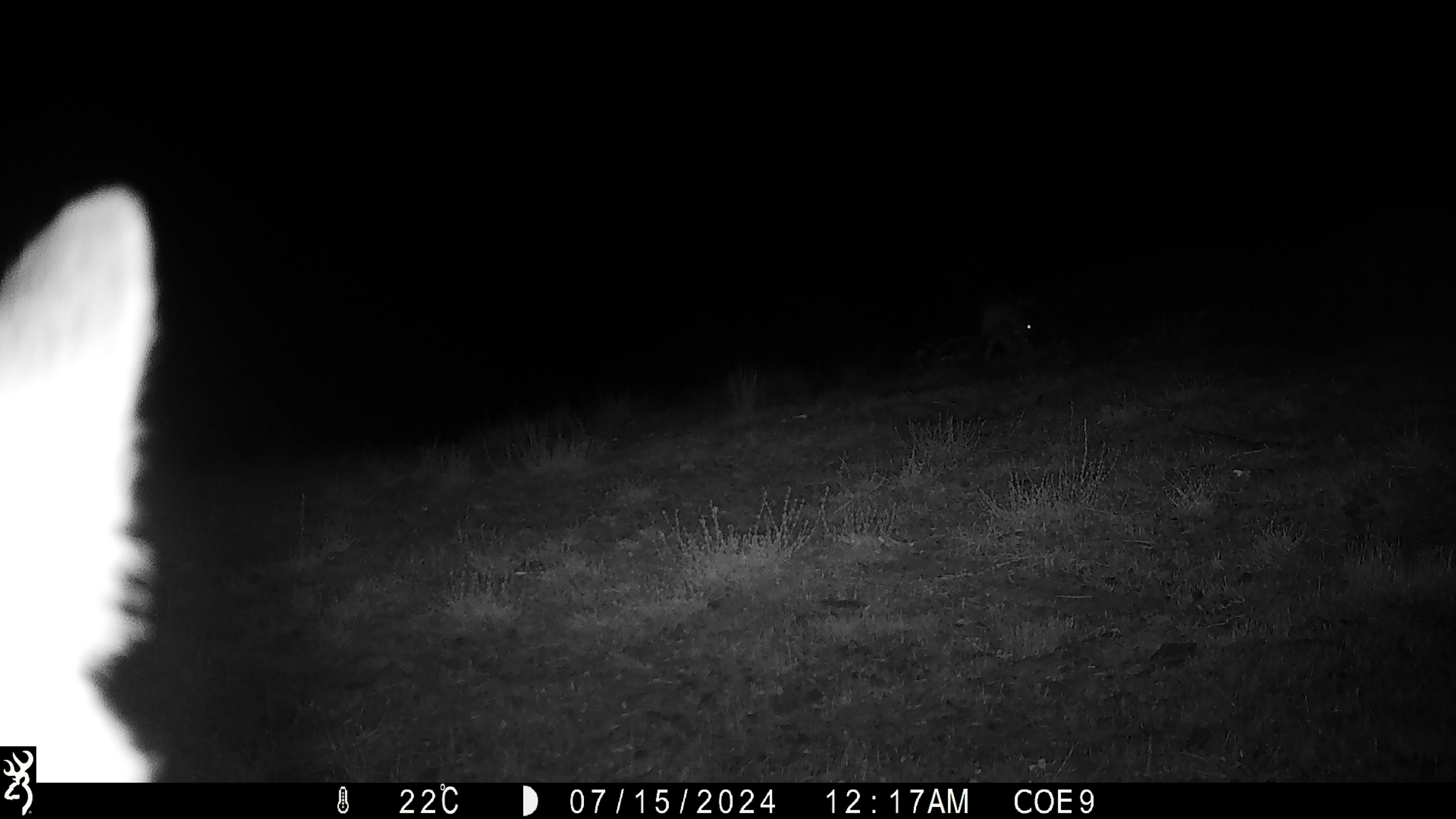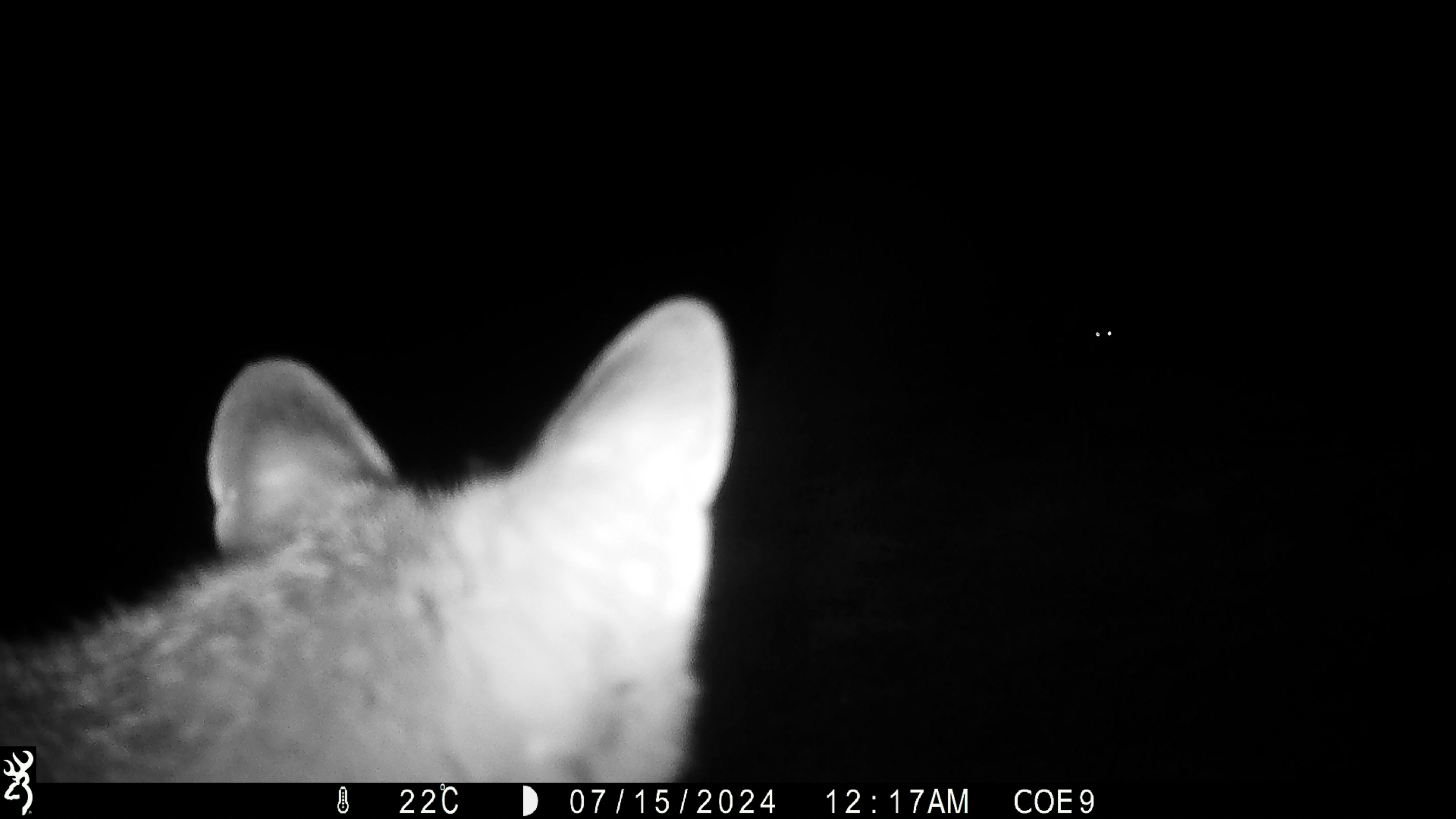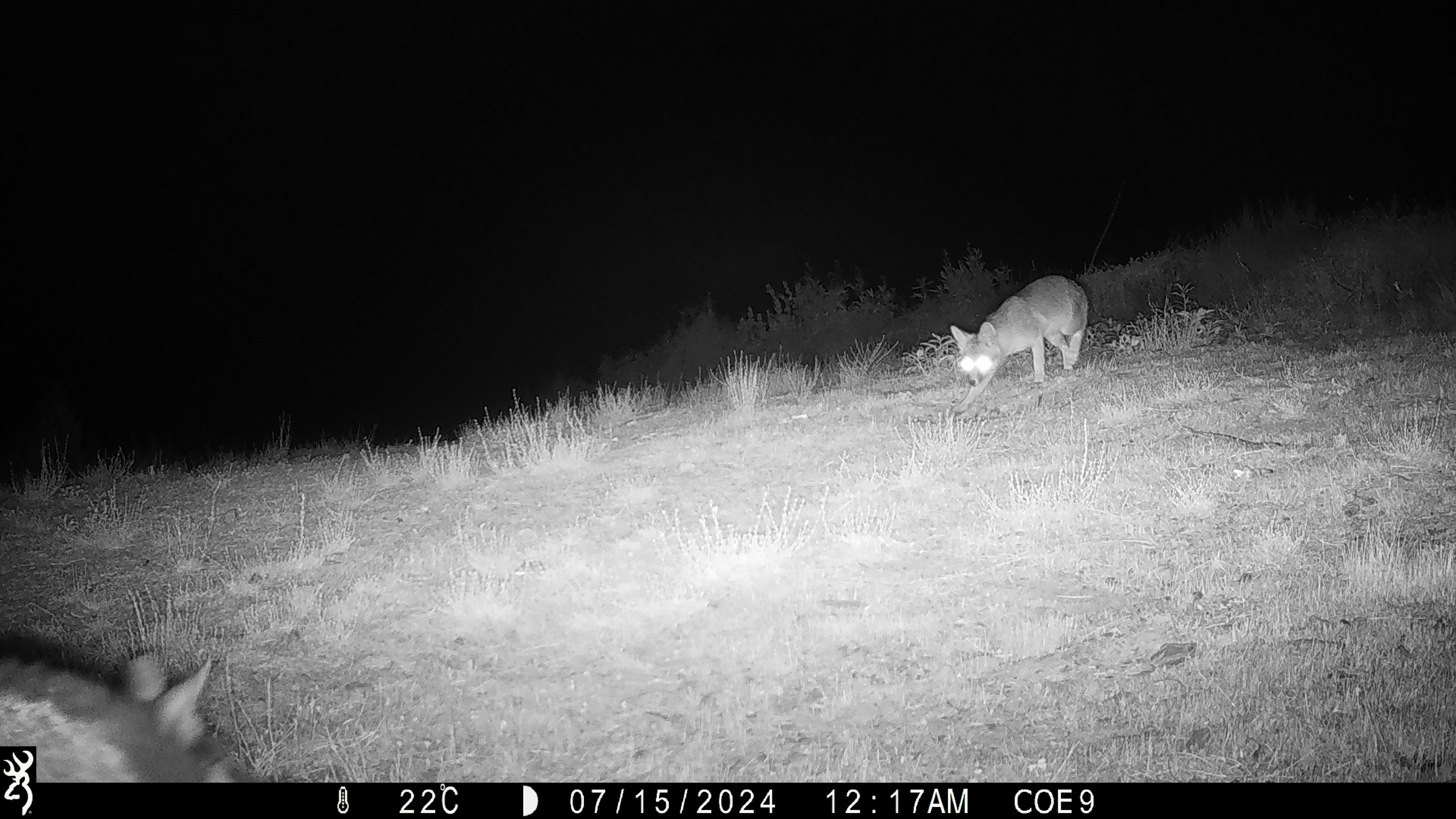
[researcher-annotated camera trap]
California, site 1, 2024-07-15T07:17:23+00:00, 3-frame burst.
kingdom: Animalia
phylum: Chordata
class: Mammalia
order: Carnivora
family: Canidae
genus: Urocyon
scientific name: Urocyon cinereoargenteus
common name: gray fox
Gray fox (Urocyon cinereoargenteus).